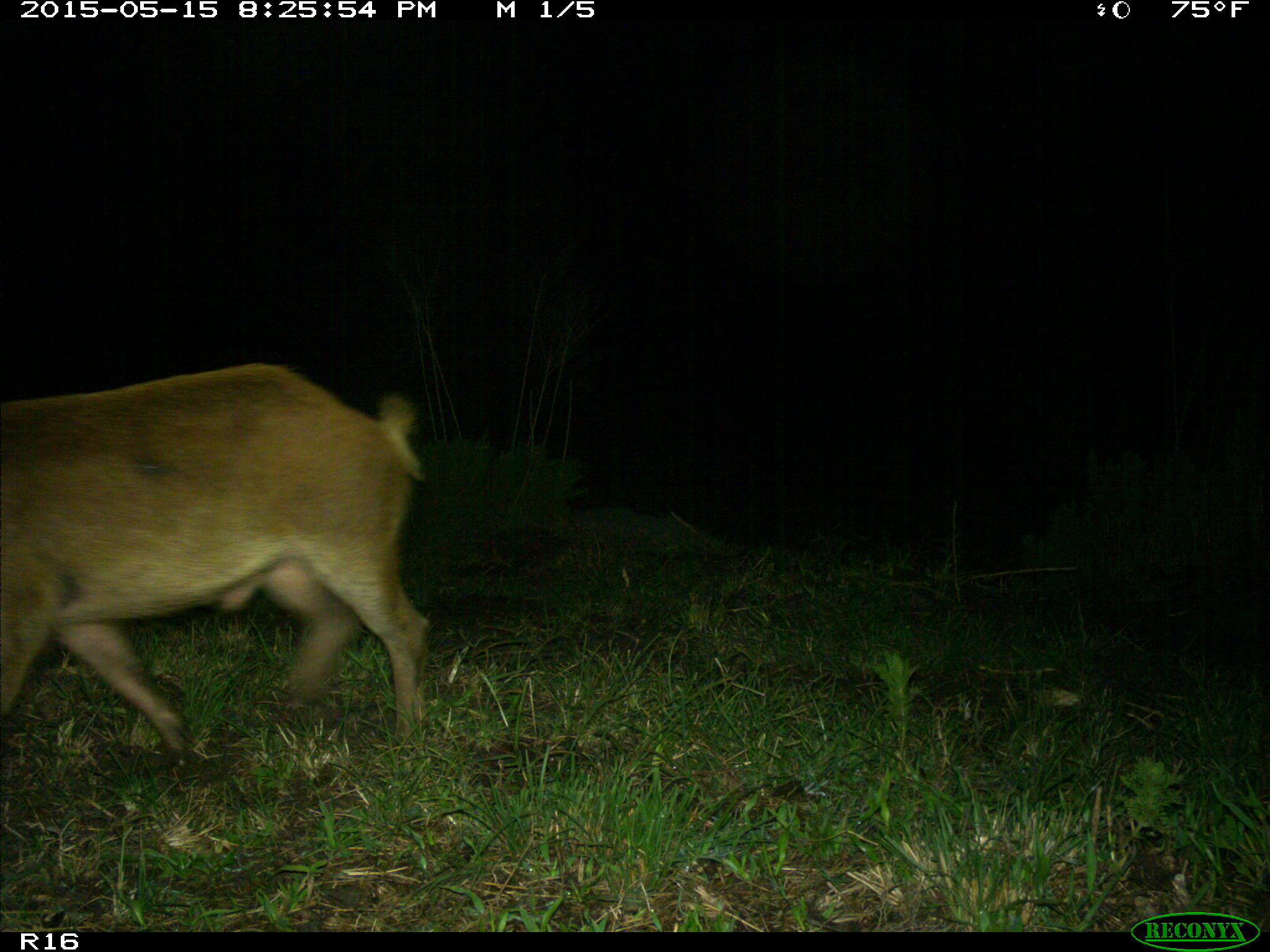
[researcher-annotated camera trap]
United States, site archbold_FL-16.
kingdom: Animalia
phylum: Chordata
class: Mammalia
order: Artiodactyla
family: Suidae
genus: Sus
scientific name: Sus scrofa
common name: wild boar